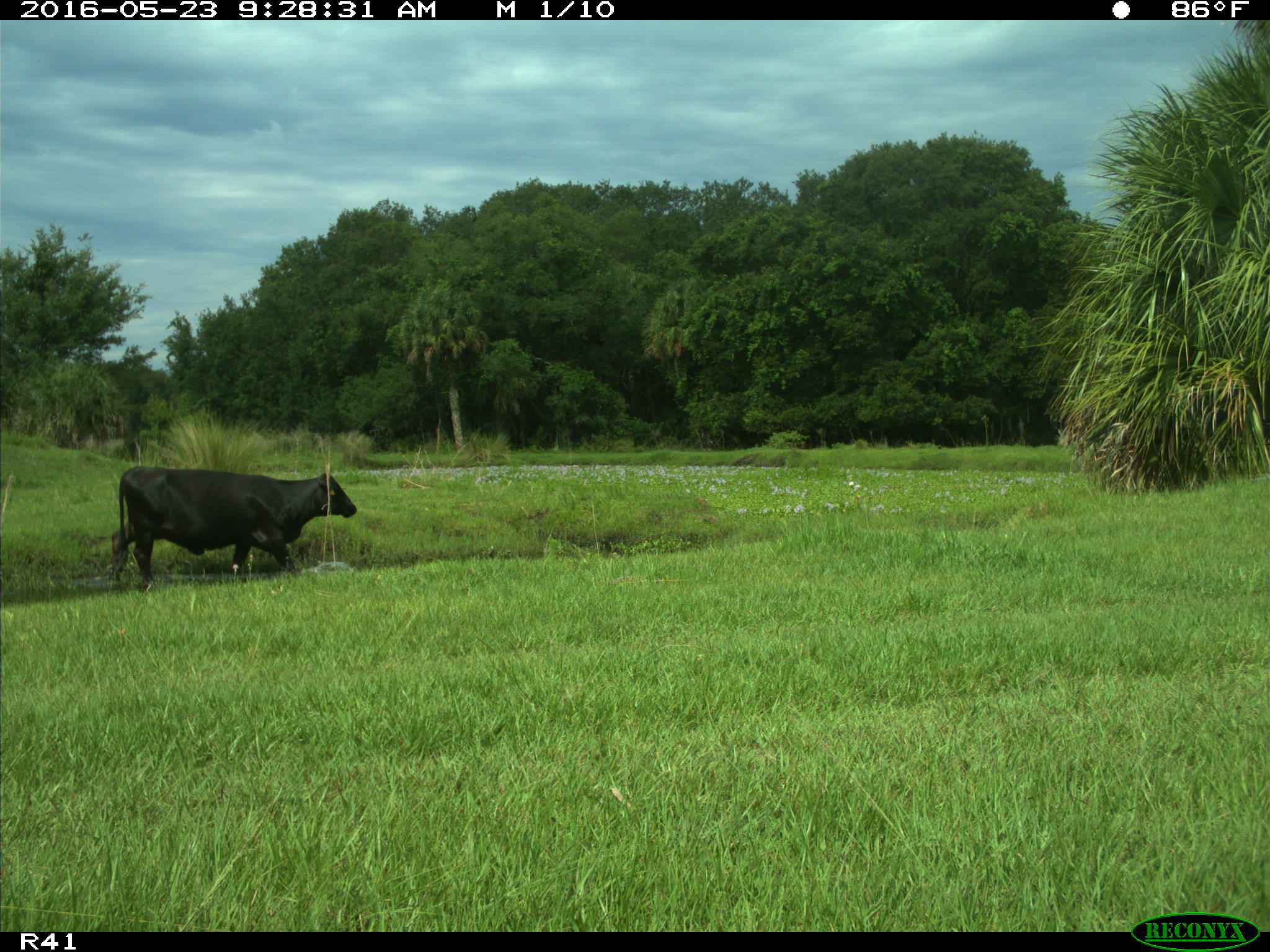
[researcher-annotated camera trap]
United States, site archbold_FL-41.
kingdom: Animalia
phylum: Chordata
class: Mammalia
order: Artiodactyla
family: Bovidae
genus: Bos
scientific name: Bos taurus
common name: domestic cow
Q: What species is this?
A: Bos taurus (domestic cow).